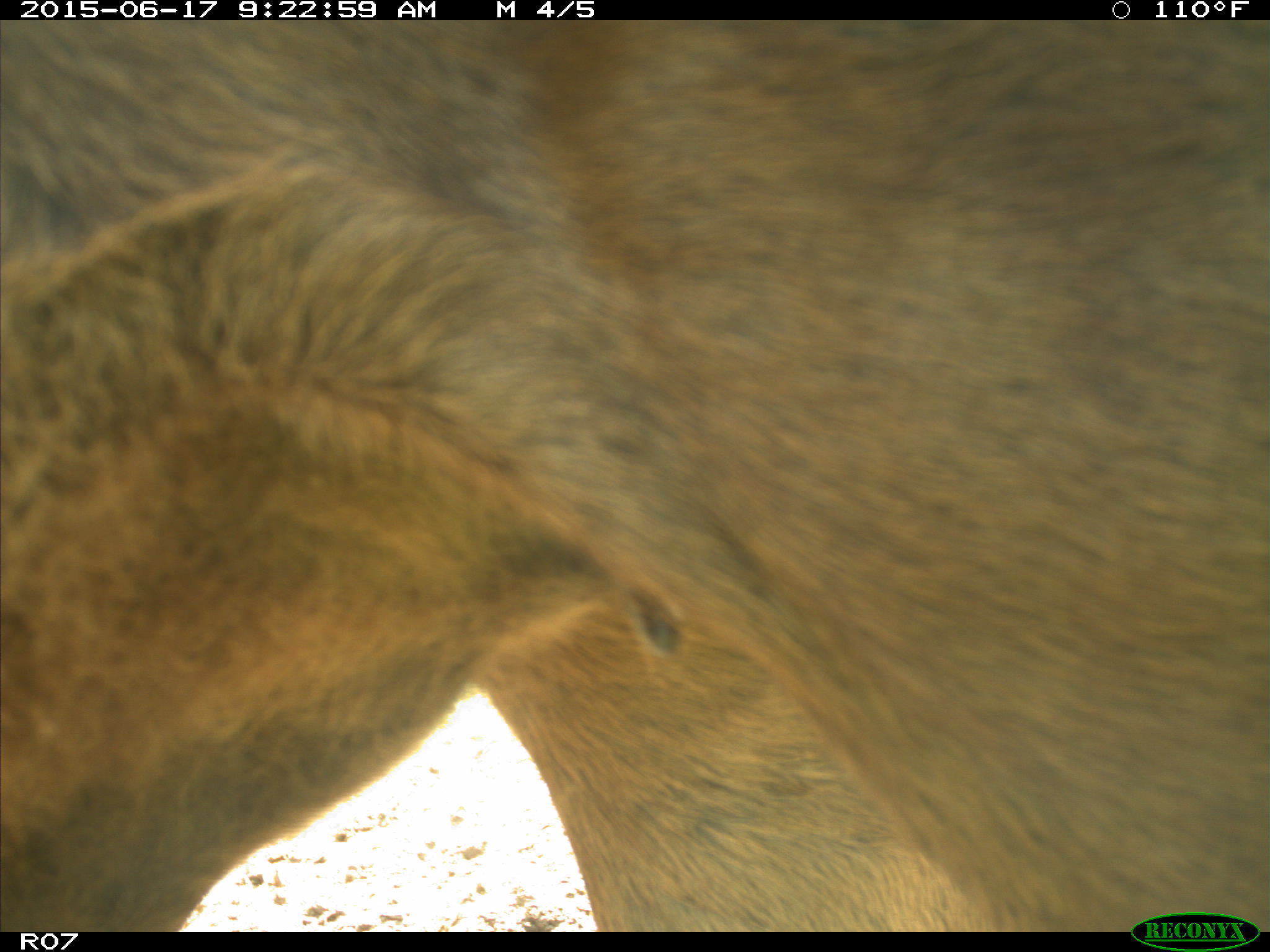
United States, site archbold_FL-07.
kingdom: Animalia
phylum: Chordata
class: Mammalia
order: Artiodactyla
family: Bovidae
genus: Bos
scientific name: Bos taurus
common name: domestic cow